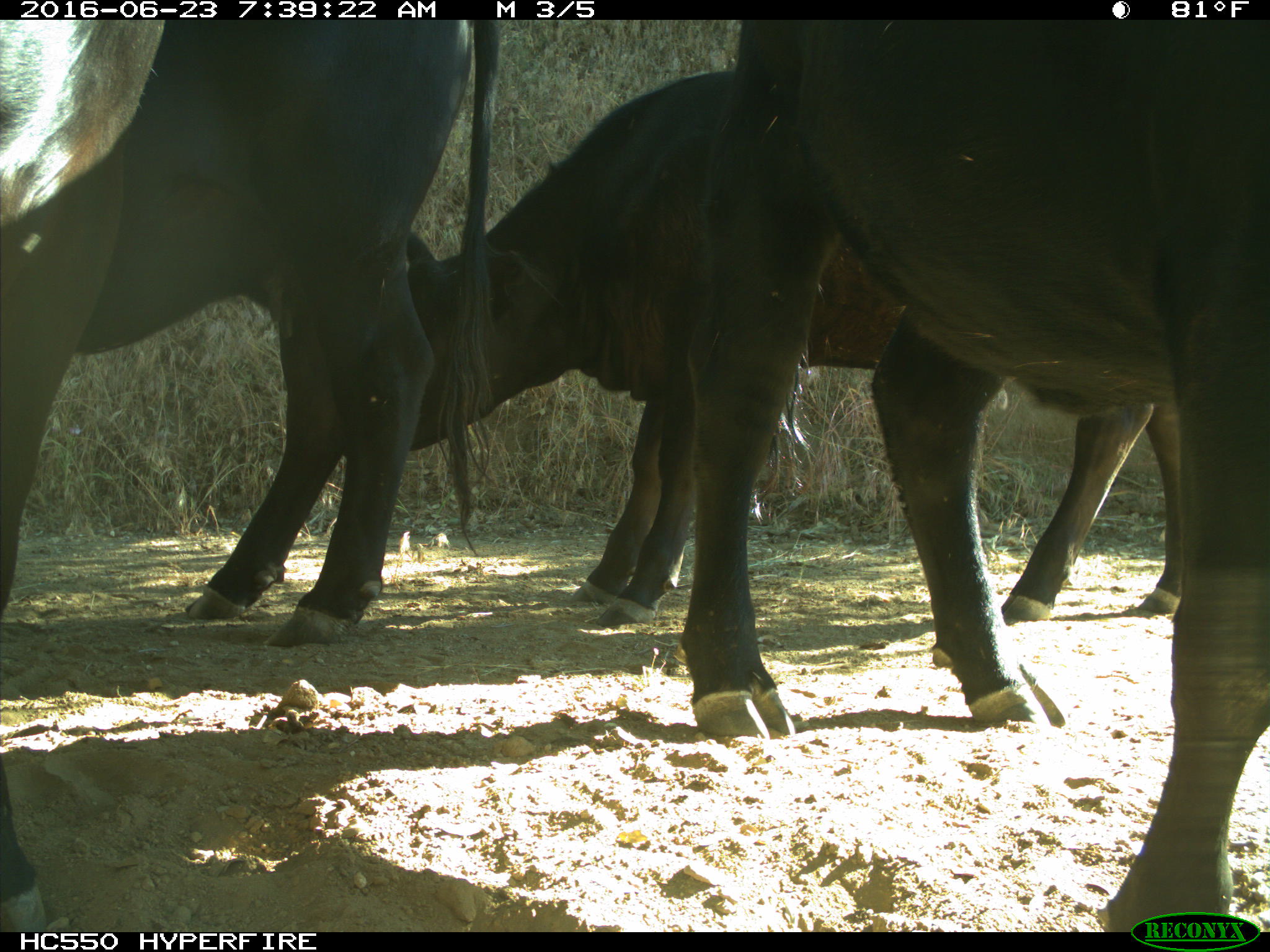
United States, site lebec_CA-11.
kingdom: Animalia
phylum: Chordata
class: Mammalia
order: Artiodactyla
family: Bovidae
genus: Bos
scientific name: Bos taurus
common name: domestic cow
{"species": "Bos taurus (domestic cow)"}